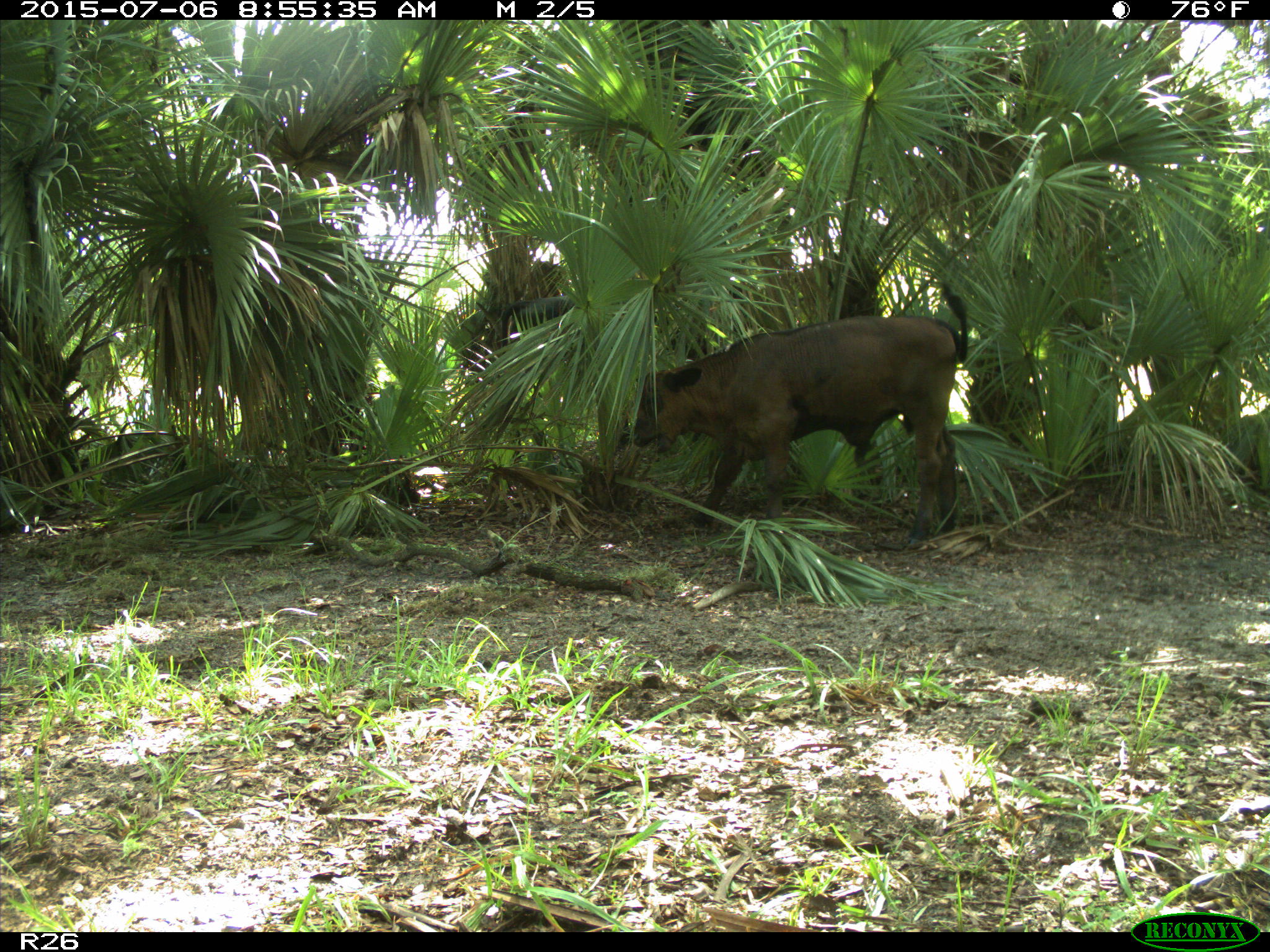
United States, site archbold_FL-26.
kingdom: Animalia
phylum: Chordata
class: Mammalia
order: Artiodactyla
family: Bovidae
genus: Bos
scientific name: Bos taurus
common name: domestic cow